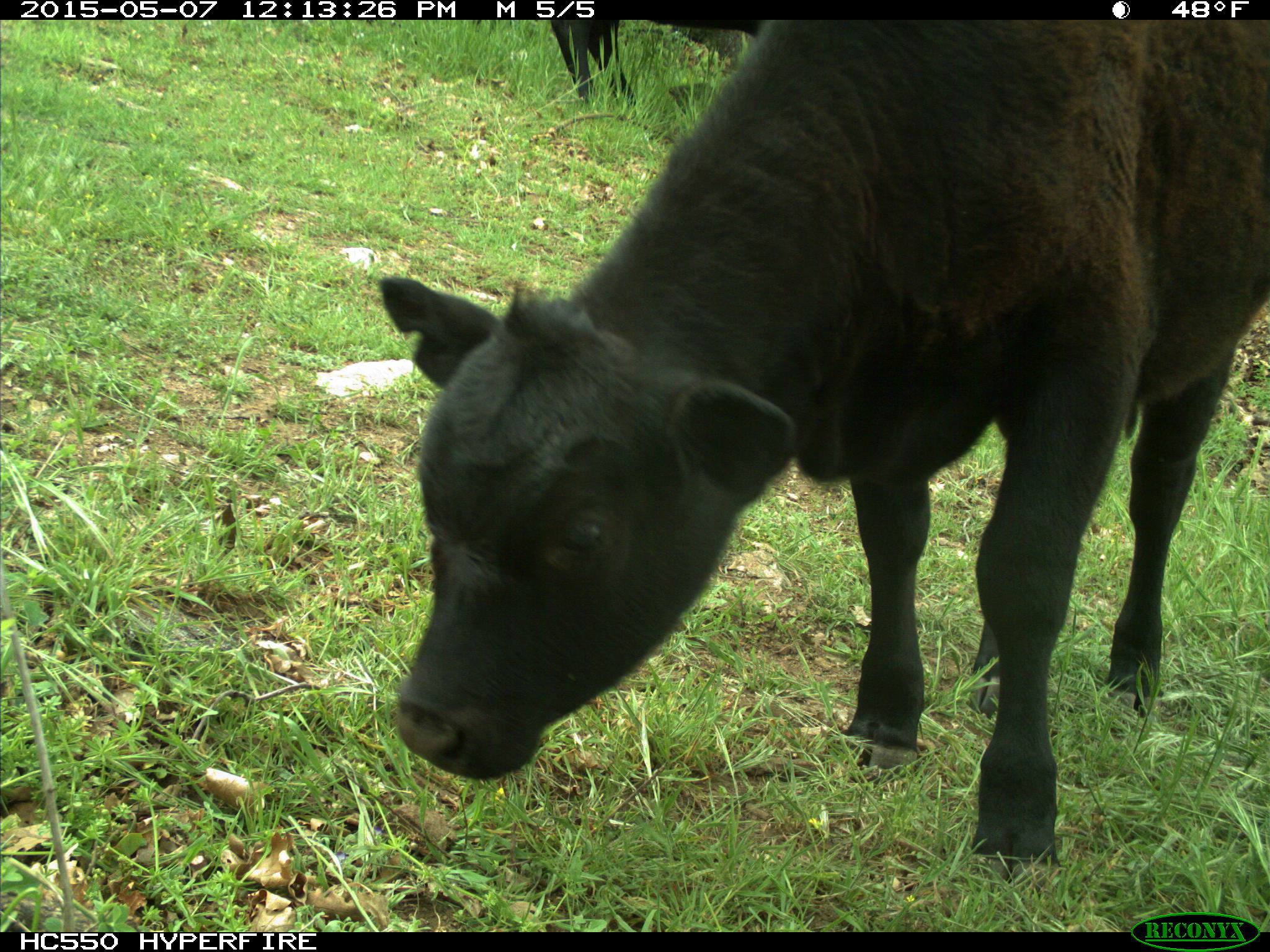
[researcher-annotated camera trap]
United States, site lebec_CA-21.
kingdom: Animalia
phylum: Chordata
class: Mammalia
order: Artiodactyla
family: Bovidae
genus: Bos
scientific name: Bos taurus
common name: domestic cow